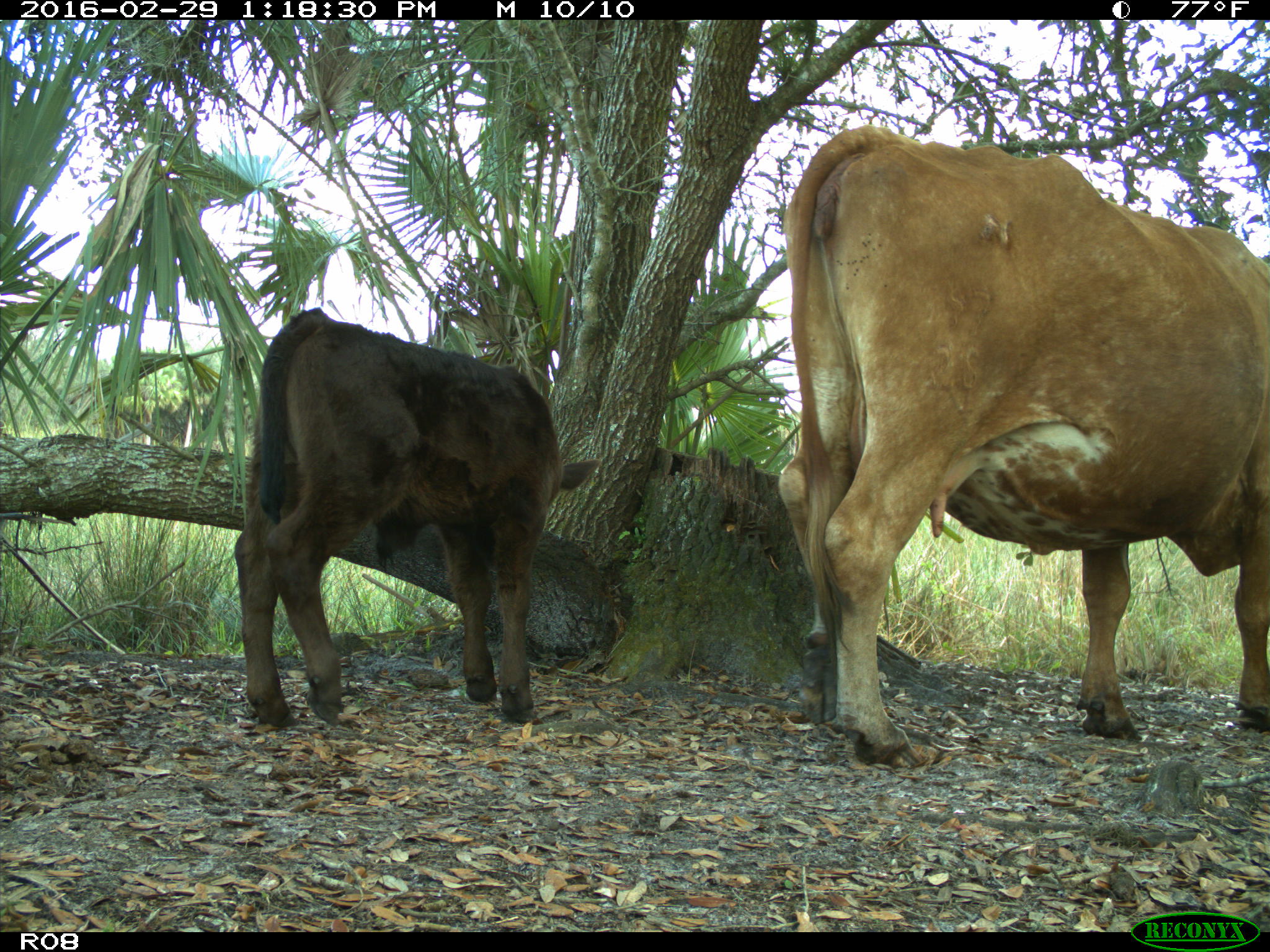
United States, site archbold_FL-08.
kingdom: Animalia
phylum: Chordata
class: Mammalia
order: Artiodactyla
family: Bovidae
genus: Bos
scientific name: Bos taurus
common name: domestic cow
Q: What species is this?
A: Bos taurus (domestic cow).